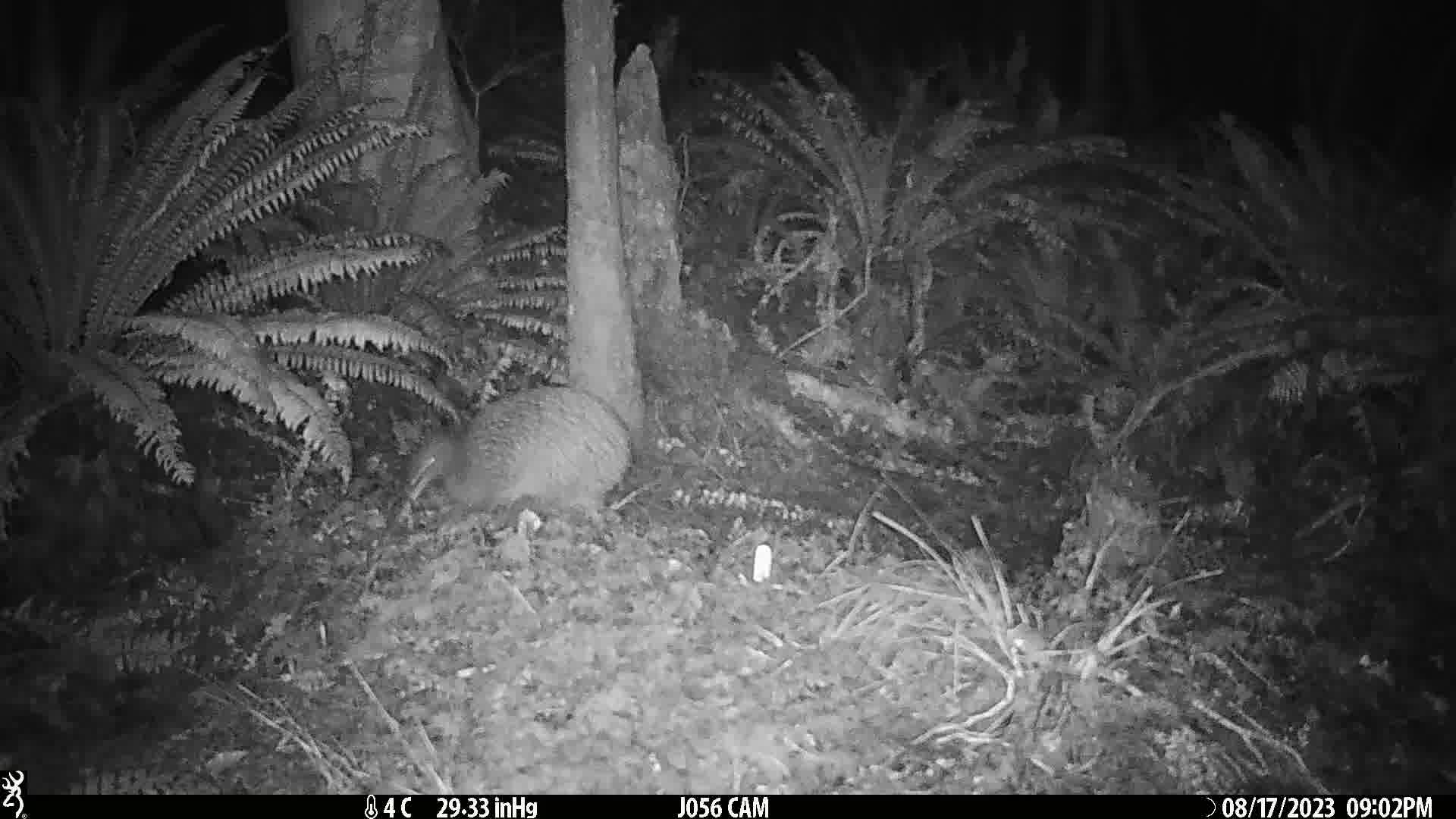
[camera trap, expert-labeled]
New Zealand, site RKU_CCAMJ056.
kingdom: Animalia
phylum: Chordata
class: Aves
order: Apterygiformes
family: Apterygidae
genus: Apteryx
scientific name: Apteryx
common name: kiwi